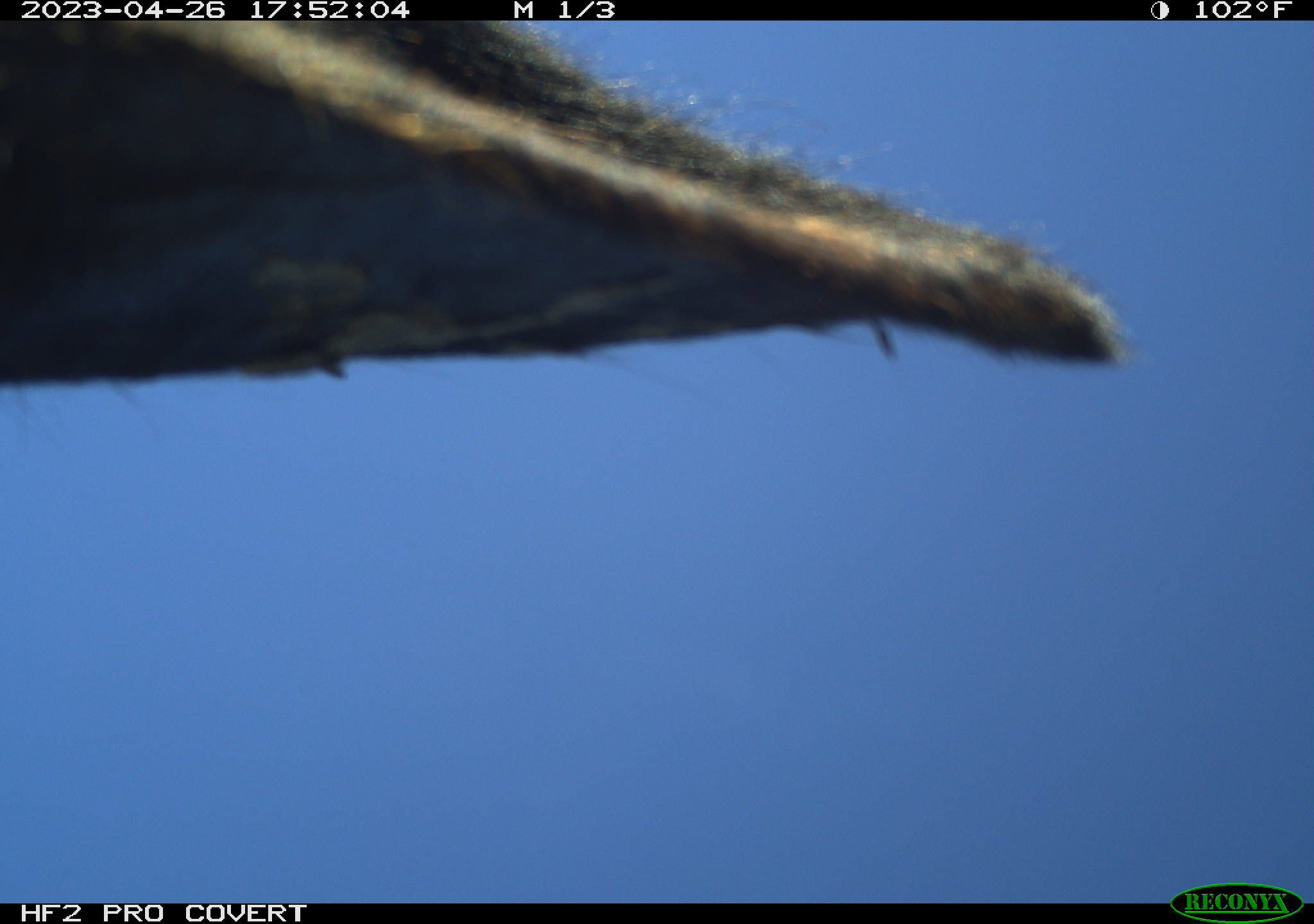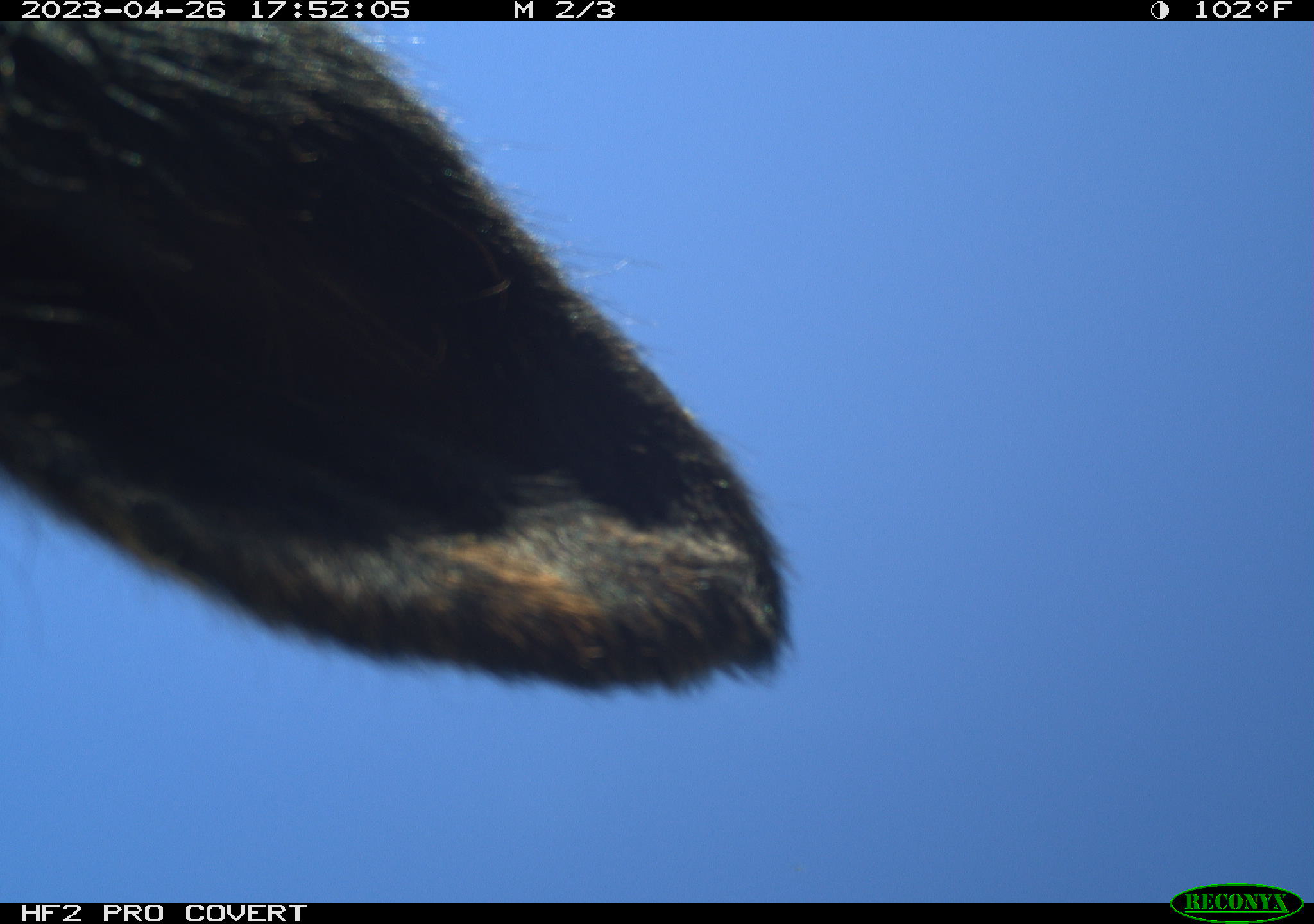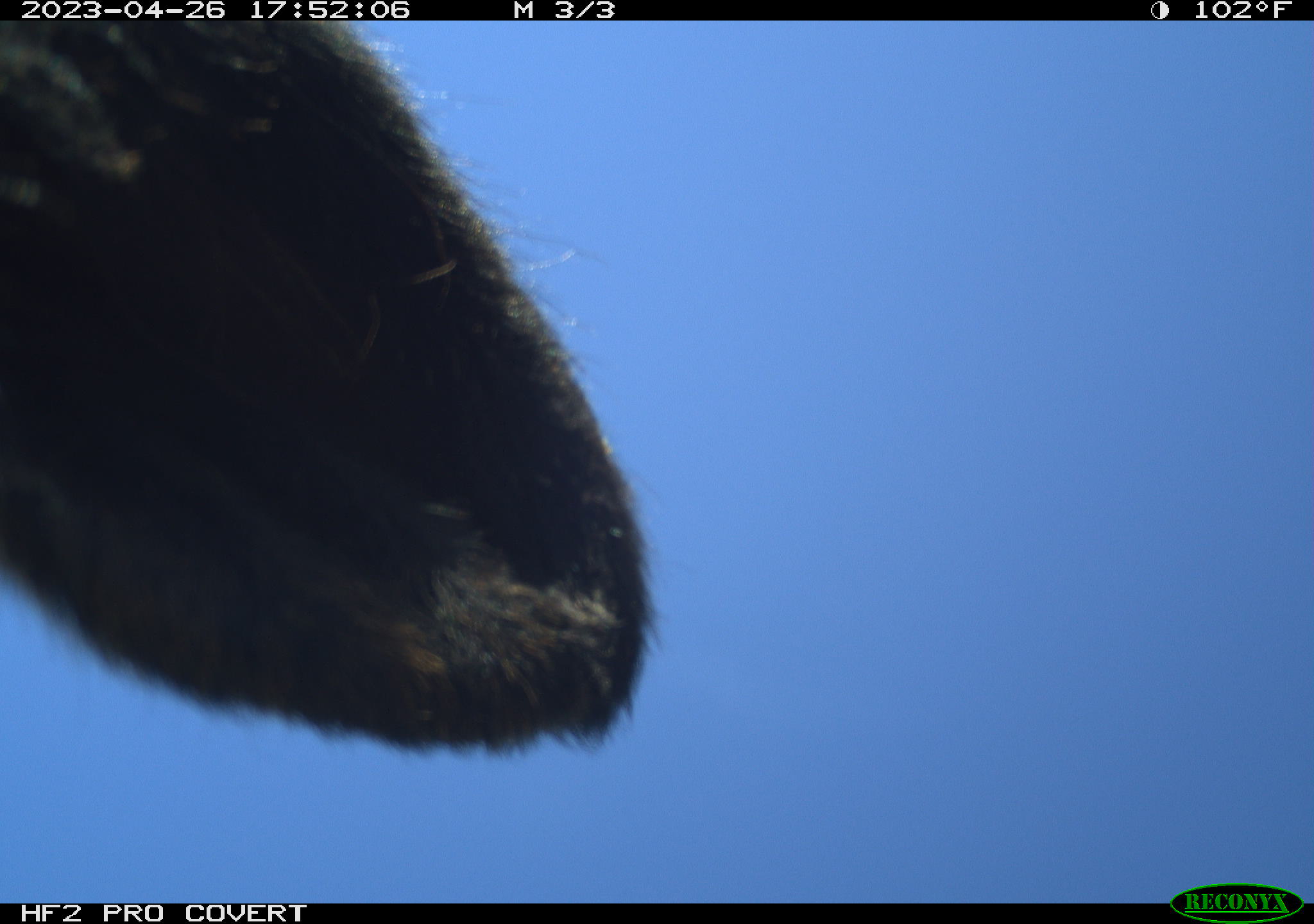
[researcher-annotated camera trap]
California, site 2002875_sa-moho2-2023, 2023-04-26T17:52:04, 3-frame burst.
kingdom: Animalia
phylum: Chordata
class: Mammalia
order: Carnivora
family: Canidae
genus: Canis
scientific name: Canis familiaris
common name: domestic dog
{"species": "domestic dog (Canis familiaris)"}